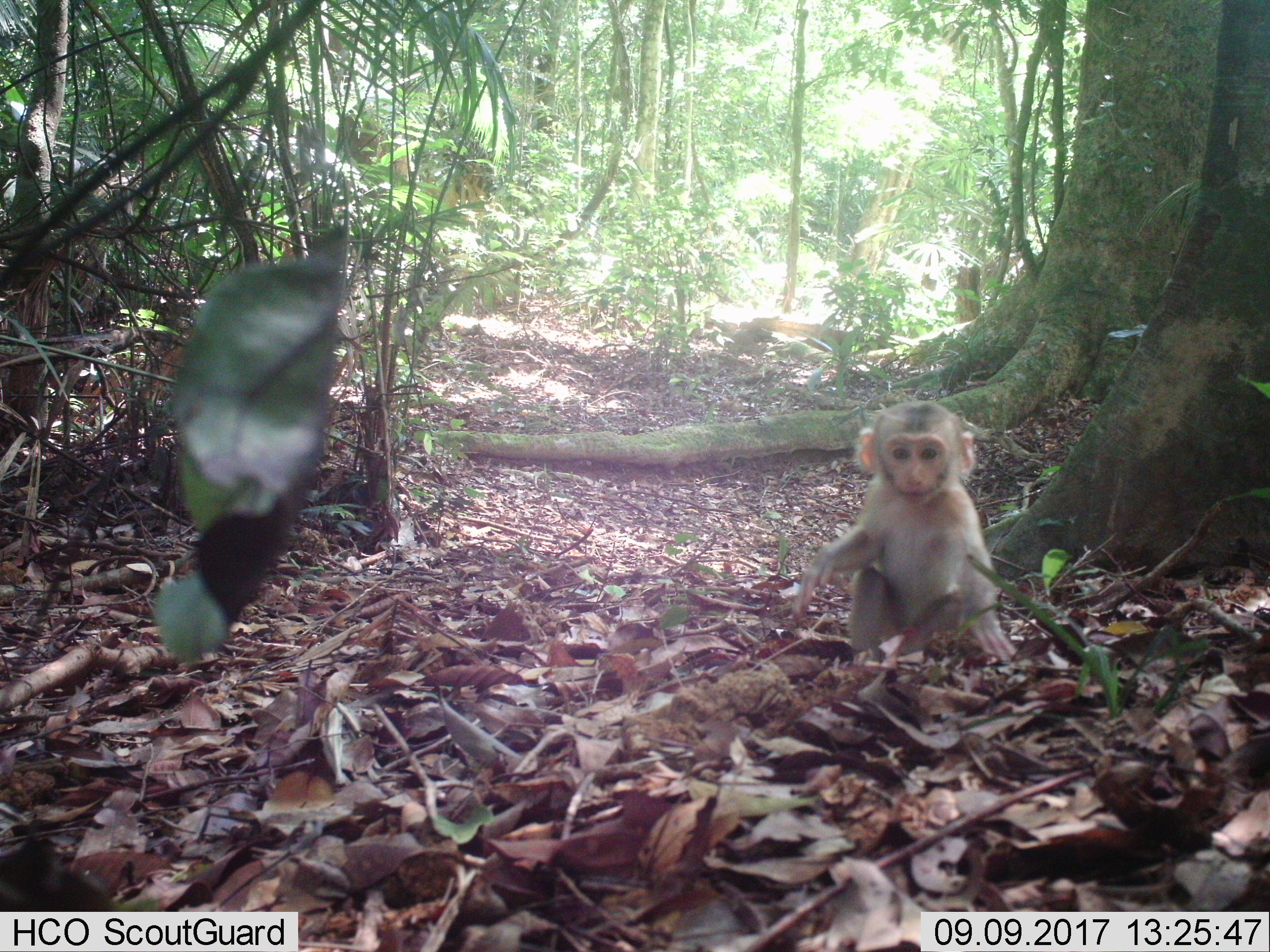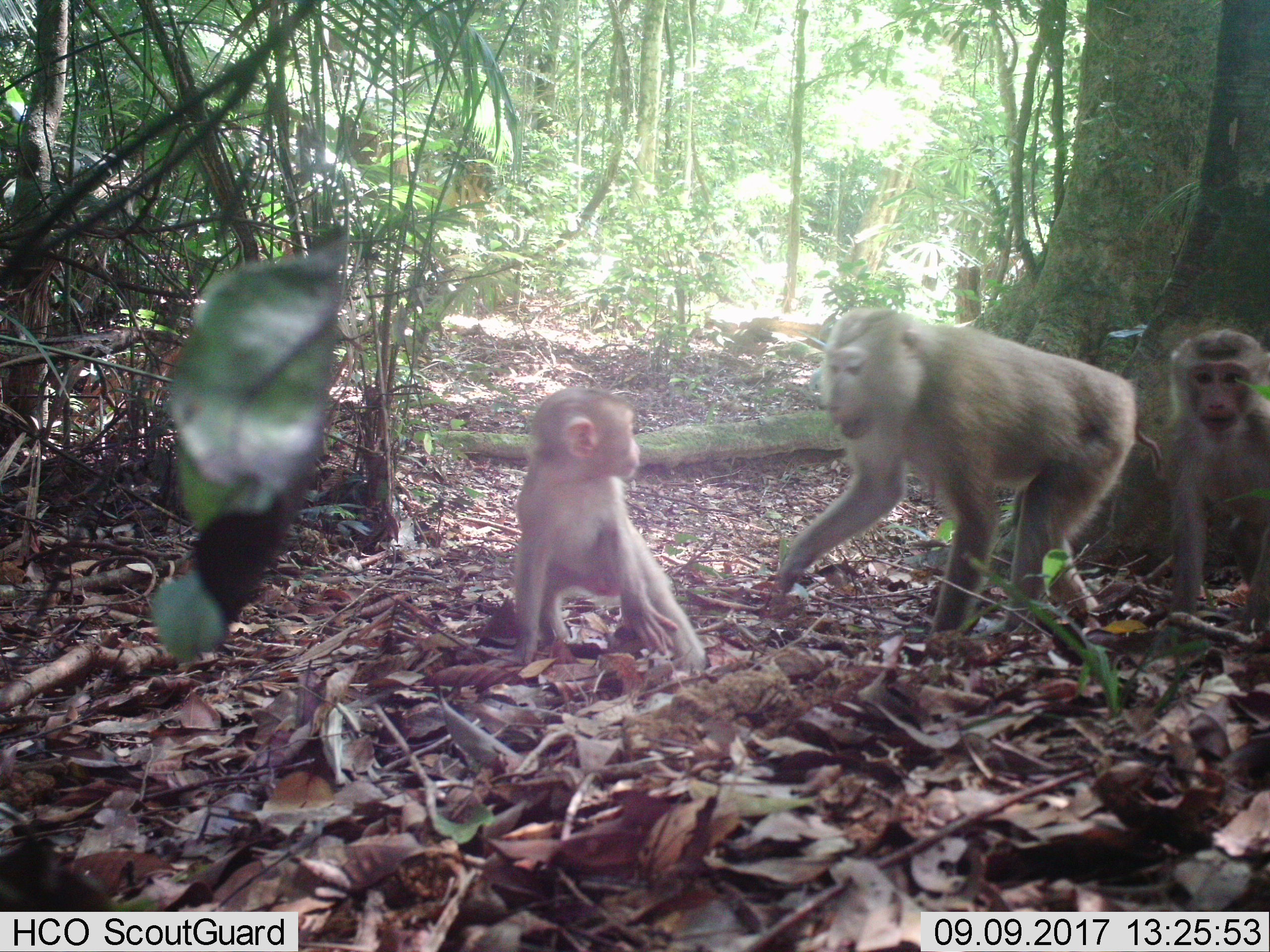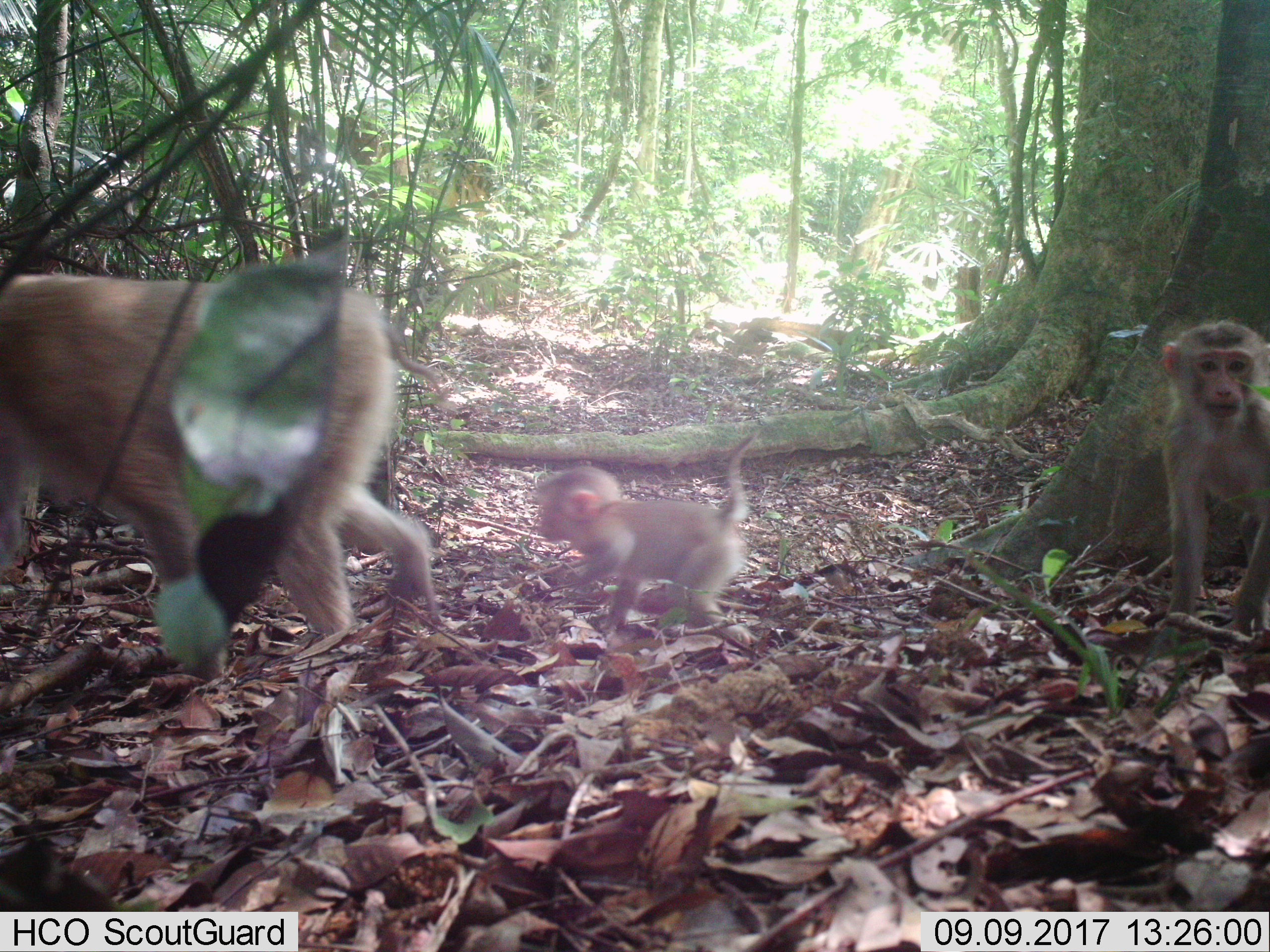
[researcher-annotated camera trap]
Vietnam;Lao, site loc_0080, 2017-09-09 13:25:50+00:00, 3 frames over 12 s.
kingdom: Animalia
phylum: Chordata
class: Mammalia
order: Primates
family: Cercopithecidae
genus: Macaca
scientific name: Macaca nemestrina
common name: pig-tailed macaque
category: pig tailed macaque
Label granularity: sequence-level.